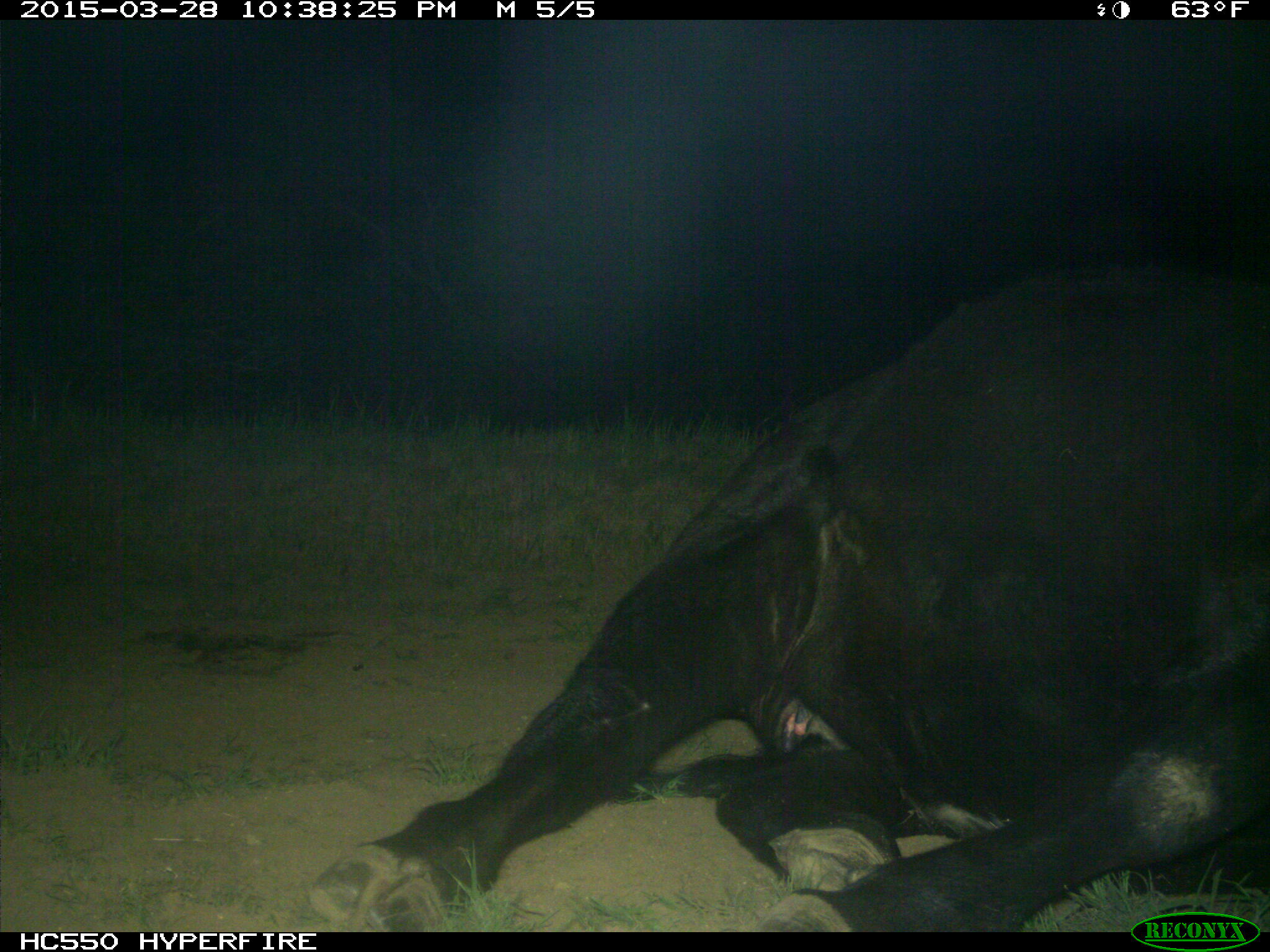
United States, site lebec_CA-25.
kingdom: Animalia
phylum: Chordata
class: Mammalia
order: Artiodactyla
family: Bovidae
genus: Bos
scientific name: Bos taurus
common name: domestic cow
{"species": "Bos taurus (domestic cow)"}